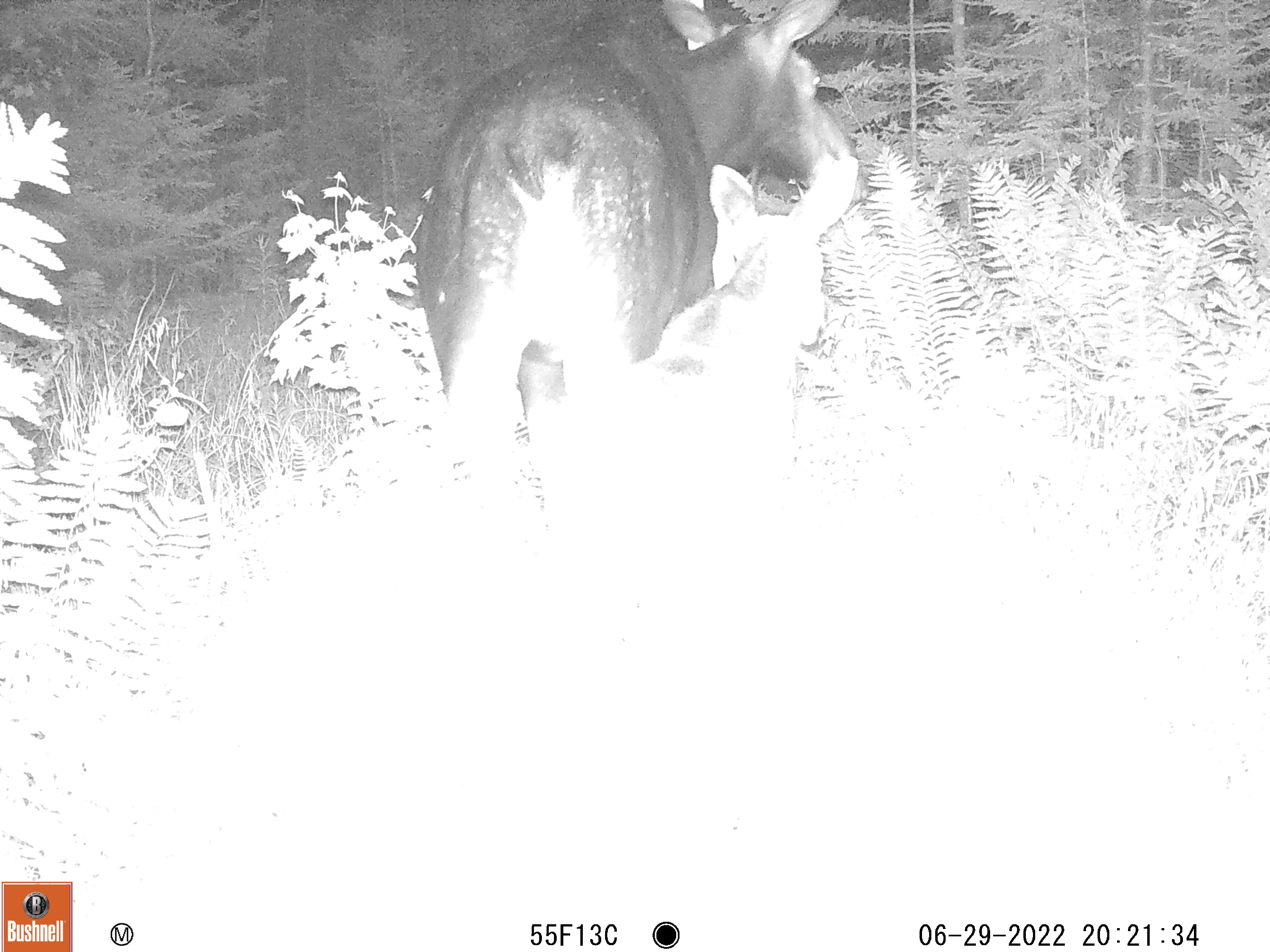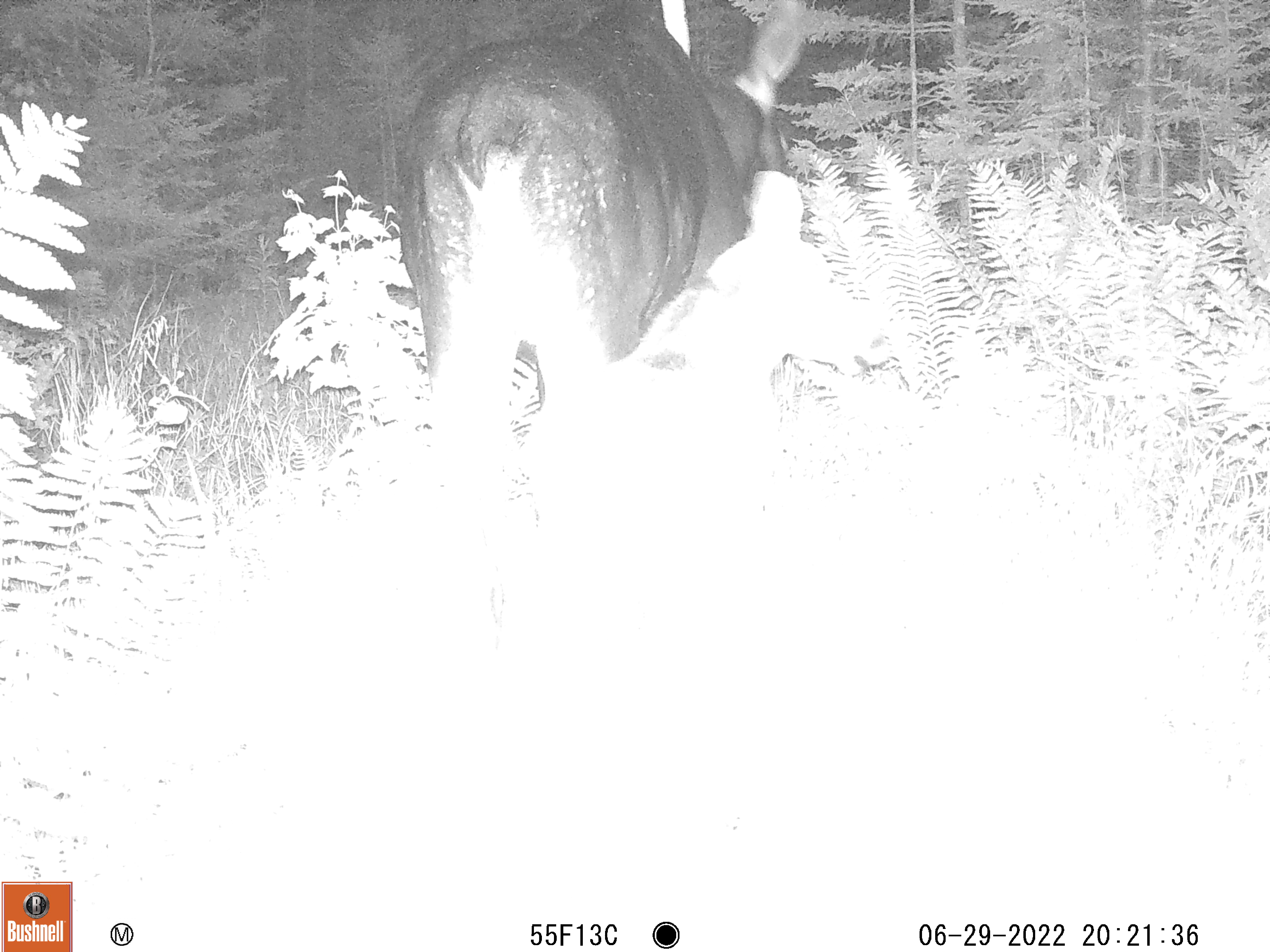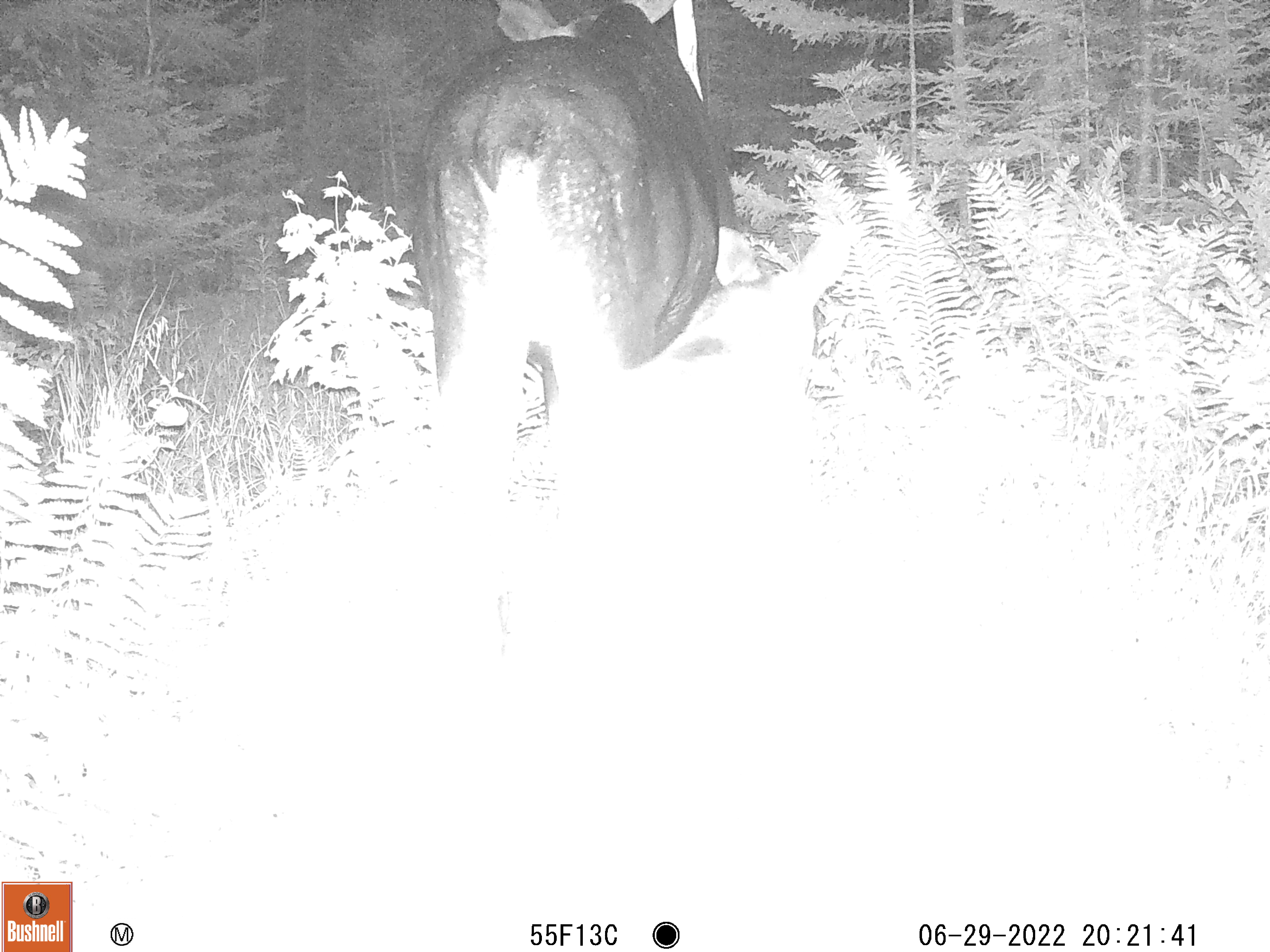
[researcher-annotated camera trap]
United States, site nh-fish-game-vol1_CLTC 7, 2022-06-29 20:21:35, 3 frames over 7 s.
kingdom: Animalia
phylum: Chordata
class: Mammalia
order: Artiodactyla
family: Cervidae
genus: Alces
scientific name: Alces alces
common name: moose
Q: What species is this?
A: Moose (Alces alces).